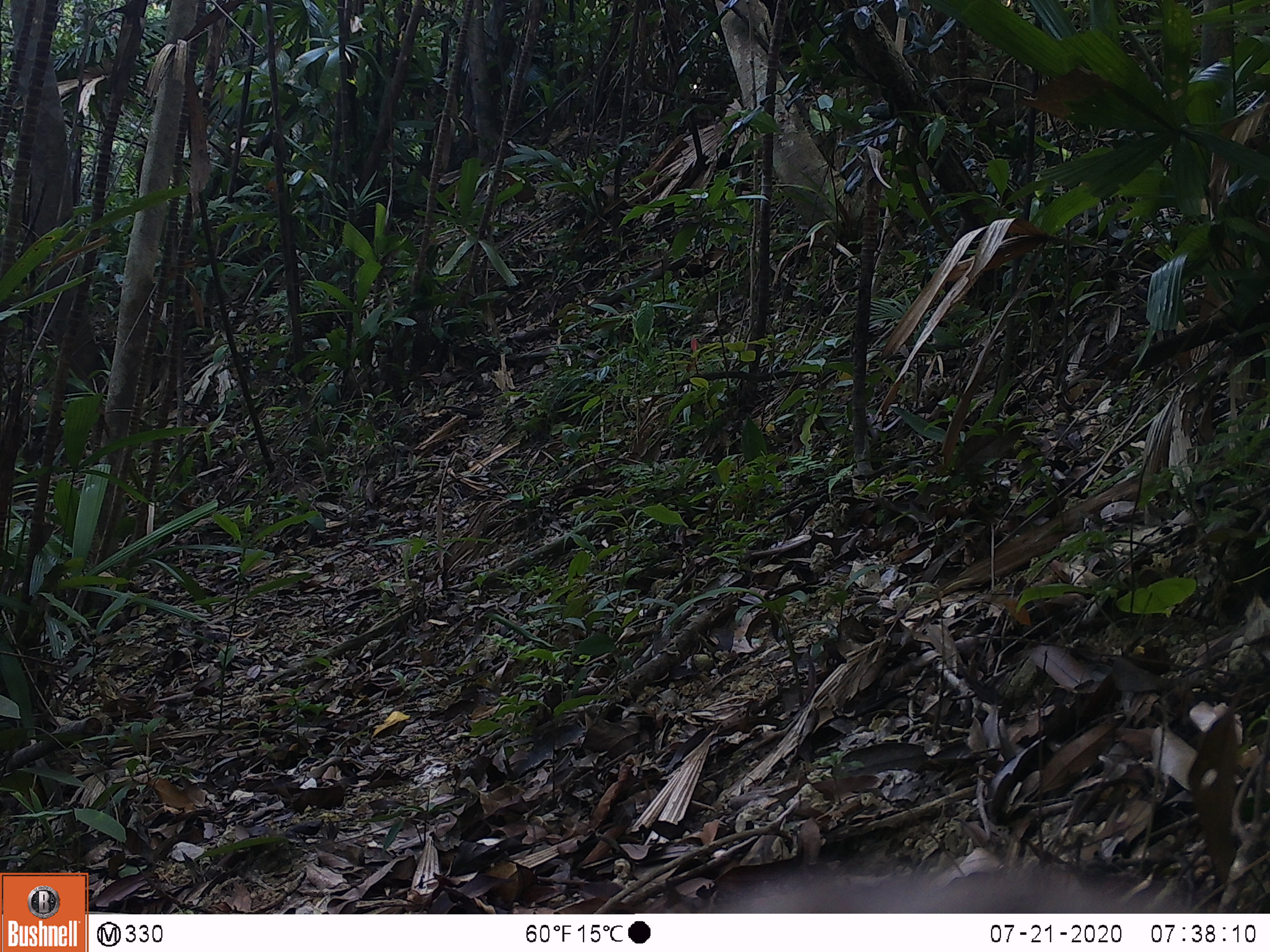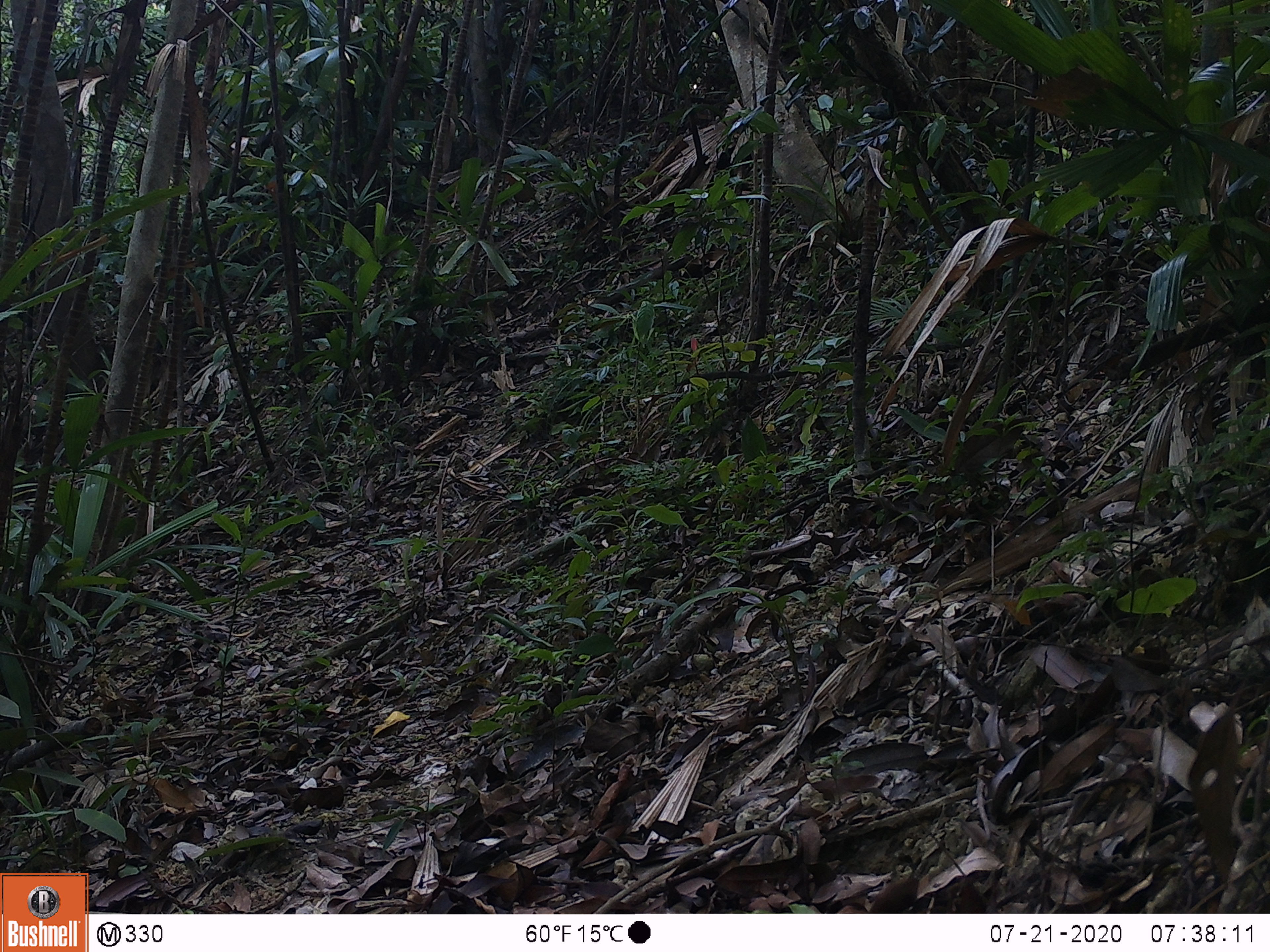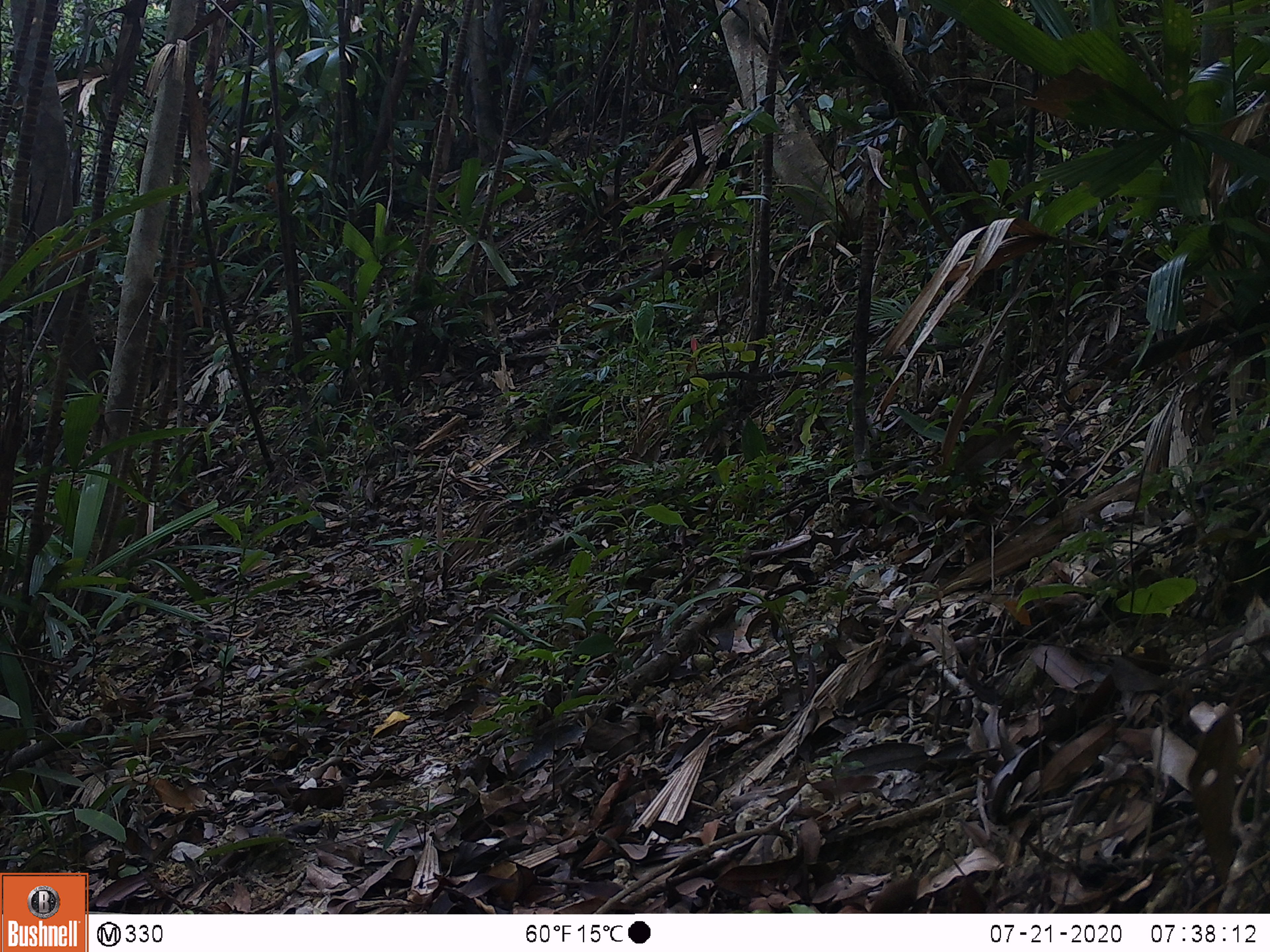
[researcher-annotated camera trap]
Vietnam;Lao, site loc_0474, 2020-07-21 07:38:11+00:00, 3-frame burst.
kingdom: Animalia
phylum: Chordata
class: Aves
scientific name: Aves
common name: bird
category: unidentified bird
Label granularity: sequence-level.